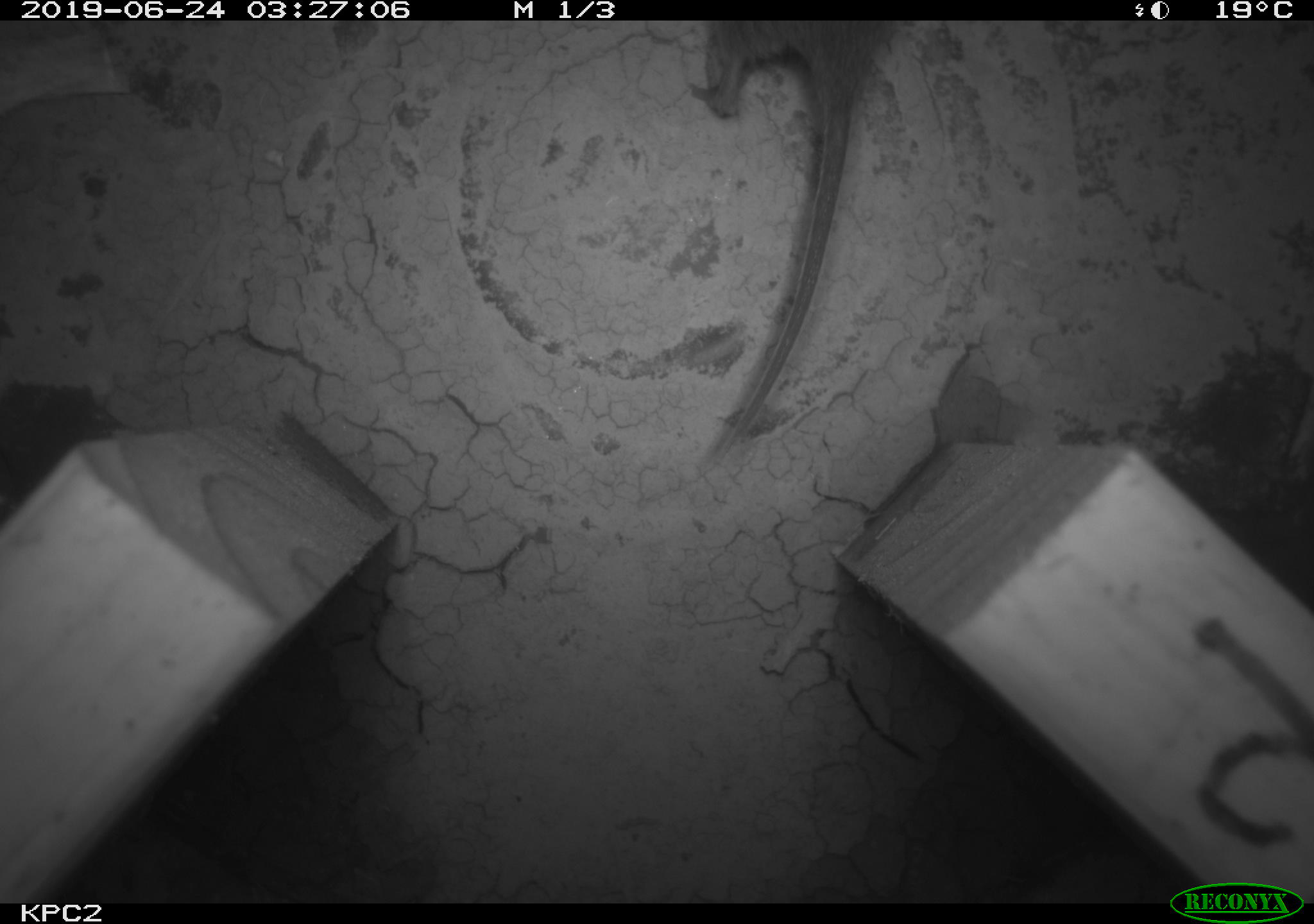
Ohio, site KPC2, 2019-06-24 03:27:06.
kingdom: Animalia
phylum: Chordata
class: Mammalia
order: Rodentia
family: Cricetidae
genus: Microtus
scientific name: Microtus pennsylvanicus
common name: meadow vole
Meadow vole (Microtus pennsylvanicus).